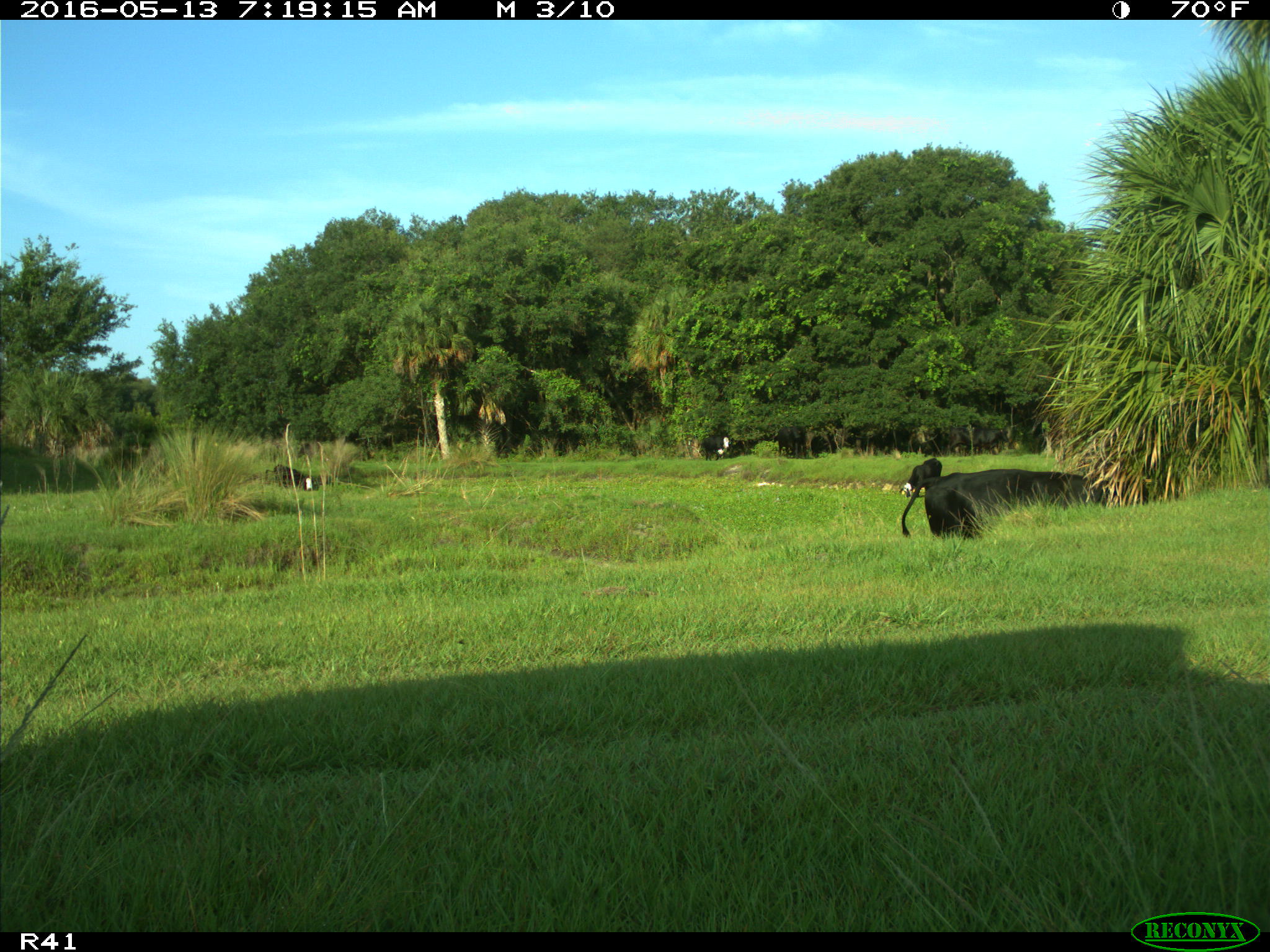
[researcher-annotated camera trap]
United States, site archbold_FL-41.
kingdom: Animalia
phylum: Chordata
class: Mammalia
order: Artiodactyla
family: Bovidae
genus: Bos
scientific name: Bos taurus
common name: domestic cow